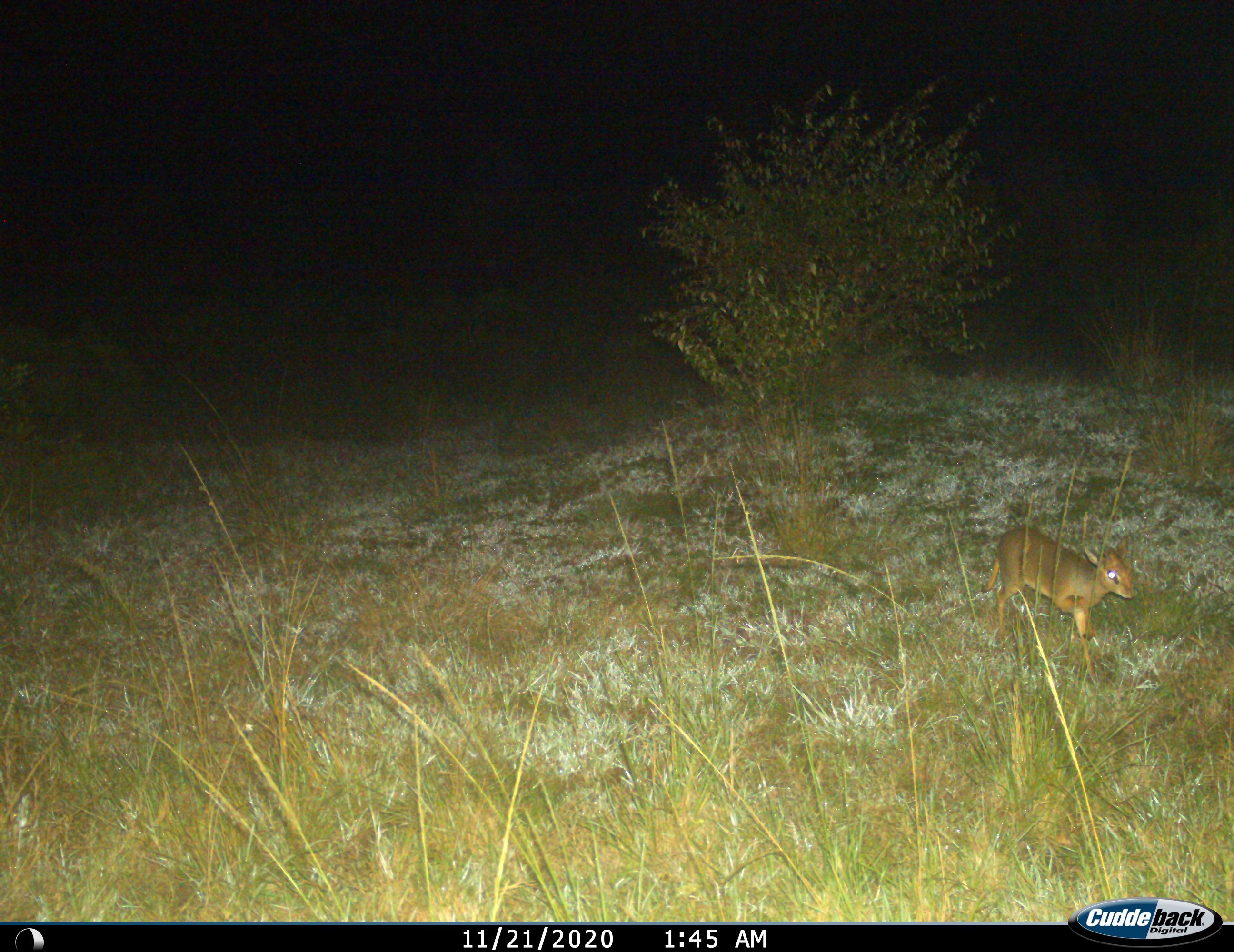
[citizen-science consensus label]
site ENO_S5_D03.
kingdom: Animalia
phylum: Chordata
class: Mammalia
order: Artiodactyla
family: Bovidae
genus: Madoqua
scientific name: Madoqua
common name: dik-dik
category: dikdik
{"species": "dikdik (dik-dik) (Madoqua)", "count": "1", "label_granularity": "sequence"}